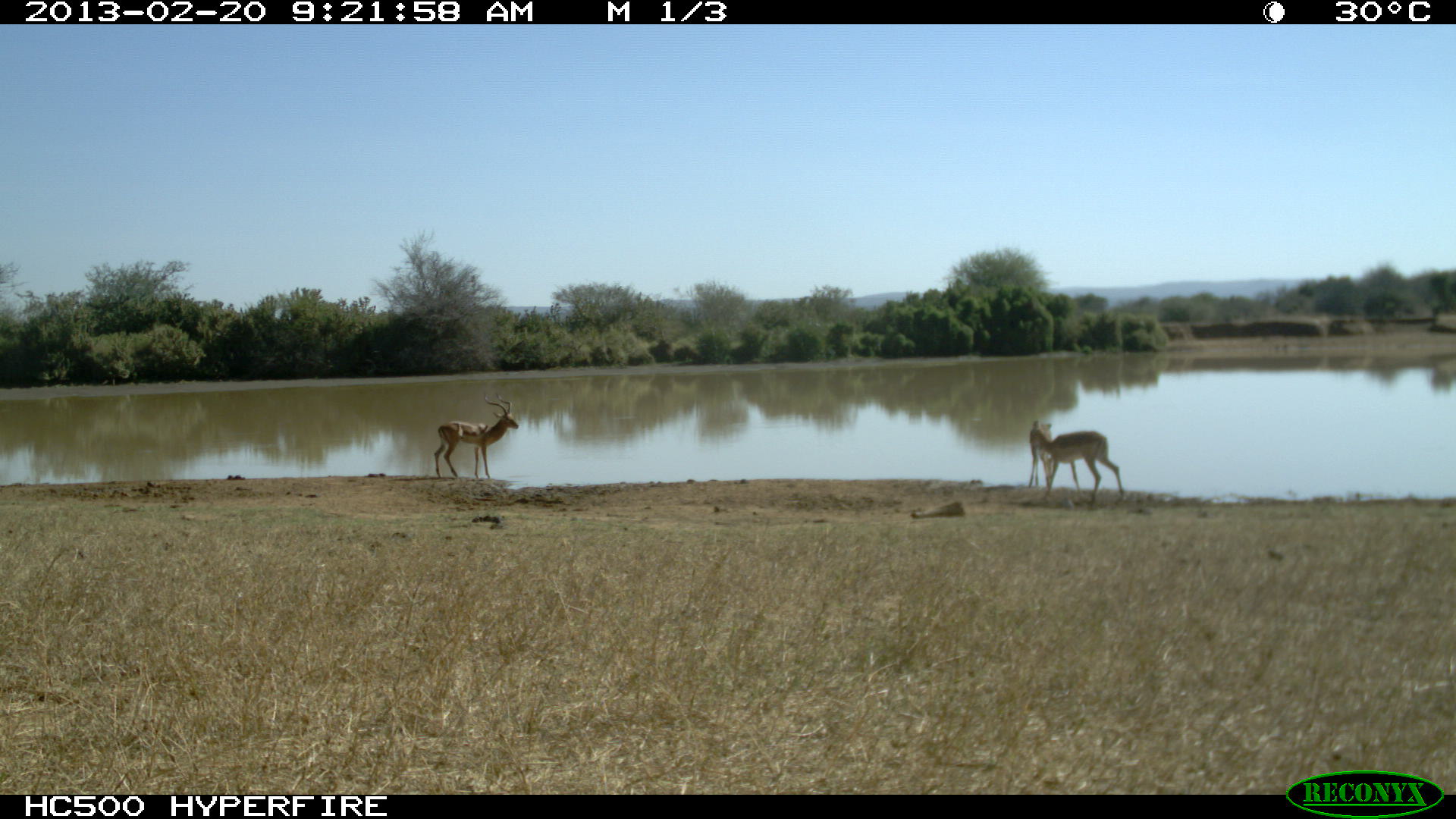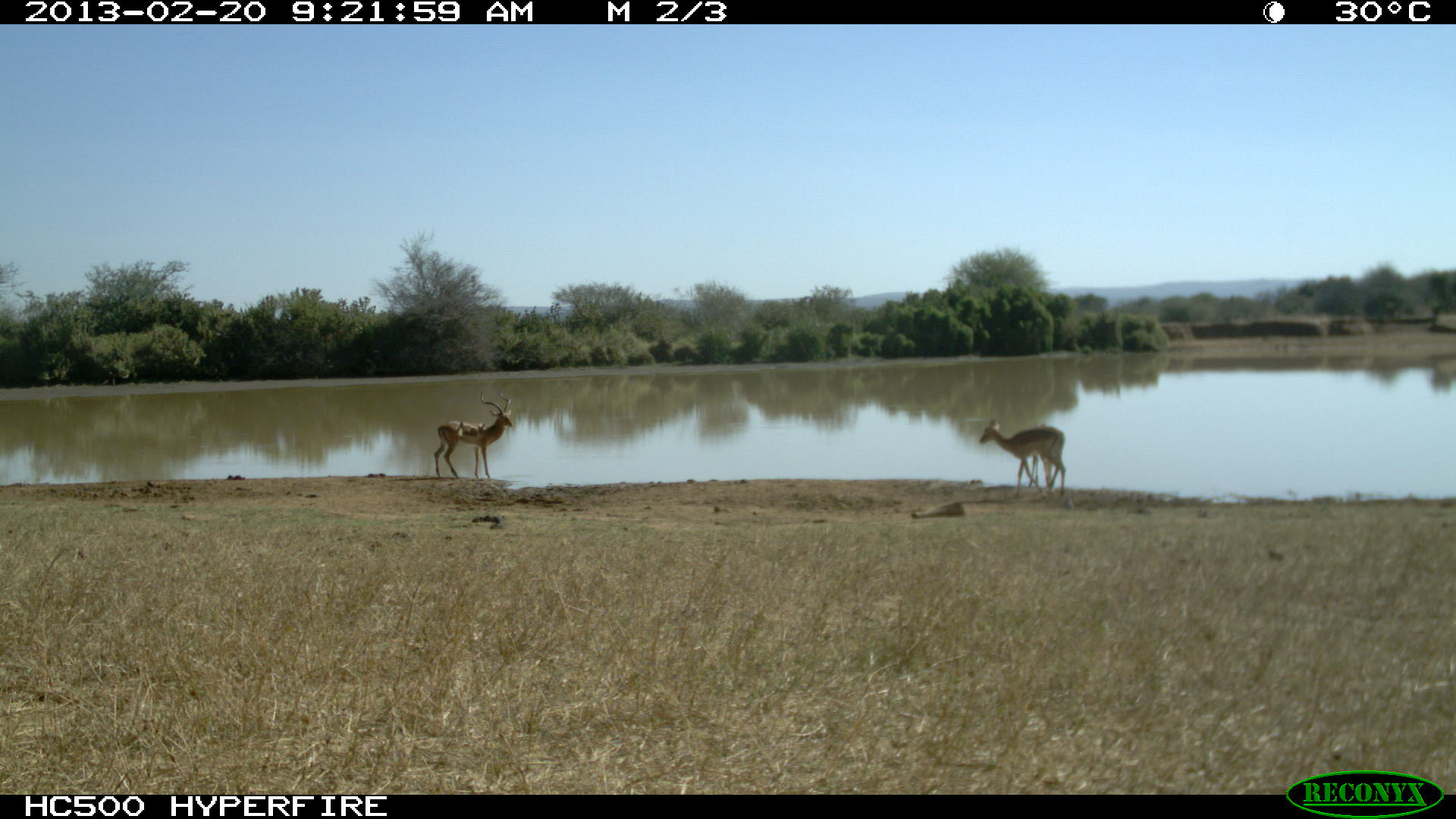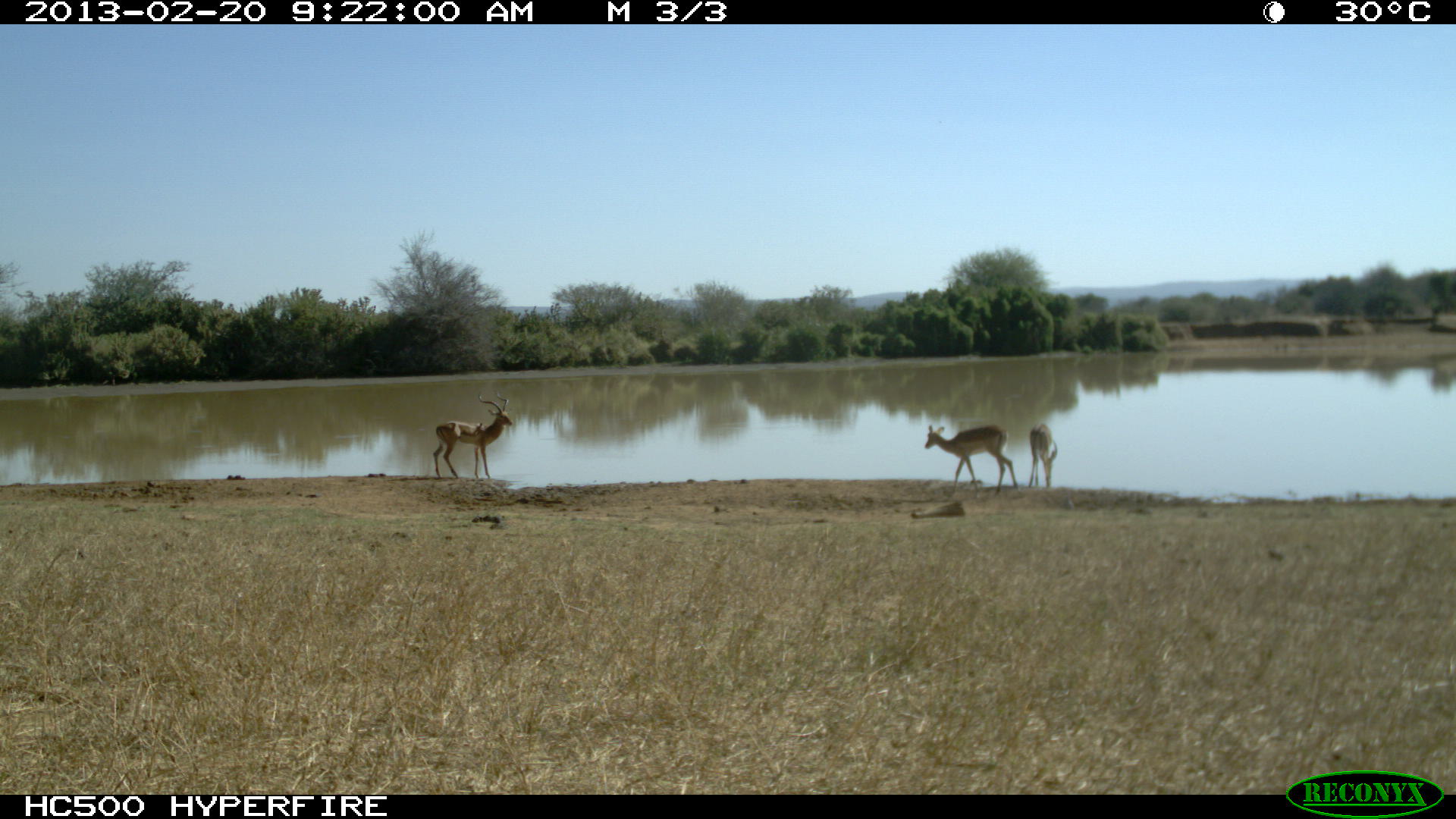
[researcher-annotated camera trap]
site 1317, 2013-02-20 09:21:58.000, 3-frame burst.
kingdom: Animalia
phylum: Chordata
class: Mammalia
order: Artiodactyla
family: Bovidae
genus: Aepyceros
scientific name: Aepyceros melampus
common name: impala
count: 3